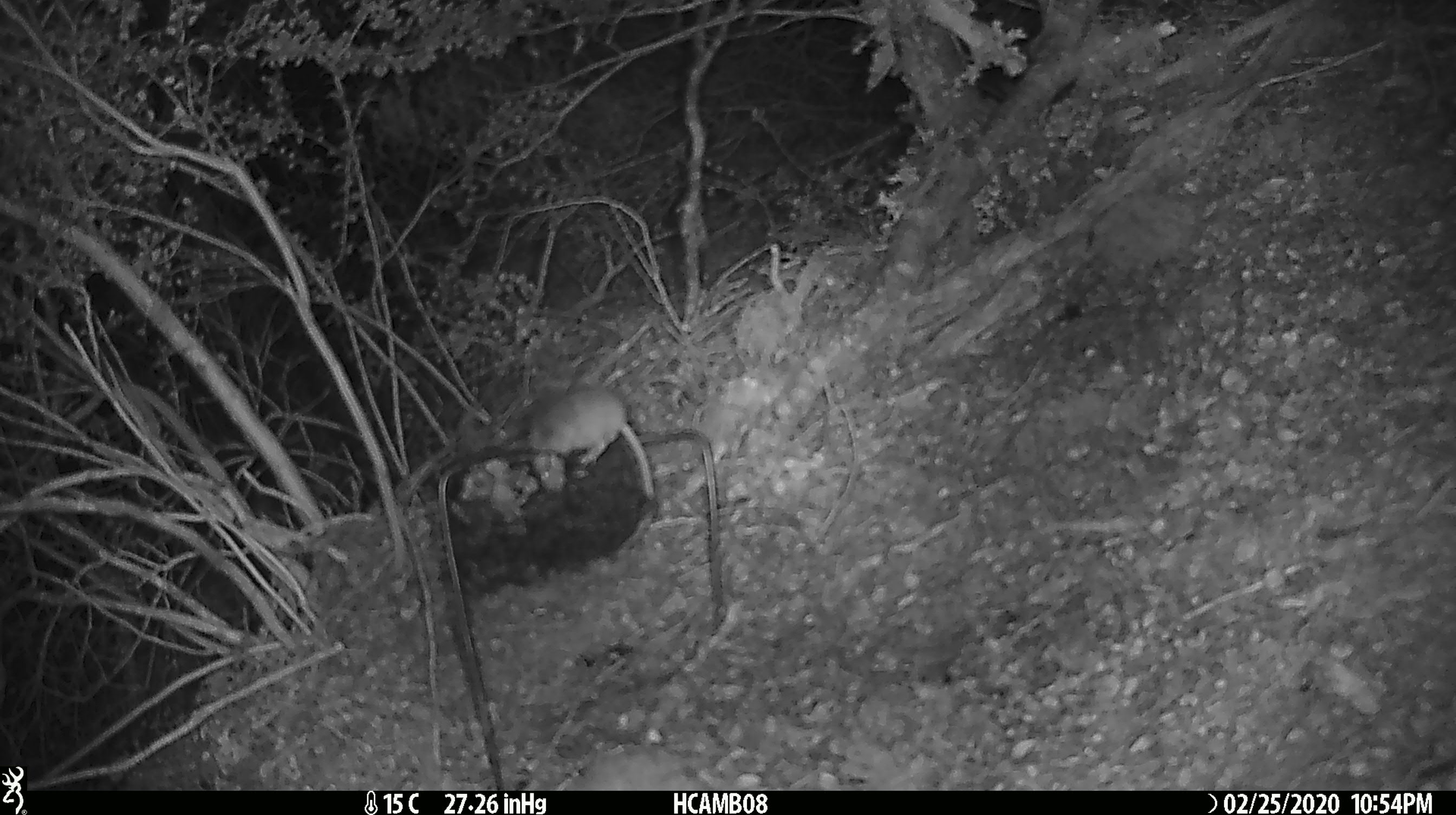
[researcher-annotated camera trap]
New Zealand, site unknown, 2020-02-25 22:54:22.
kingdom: Animalia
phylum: Chordata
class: Mammalia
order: Rodentia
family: Muridae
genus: Mus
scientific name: Mus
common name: mouse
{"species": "mouse (Mus)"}